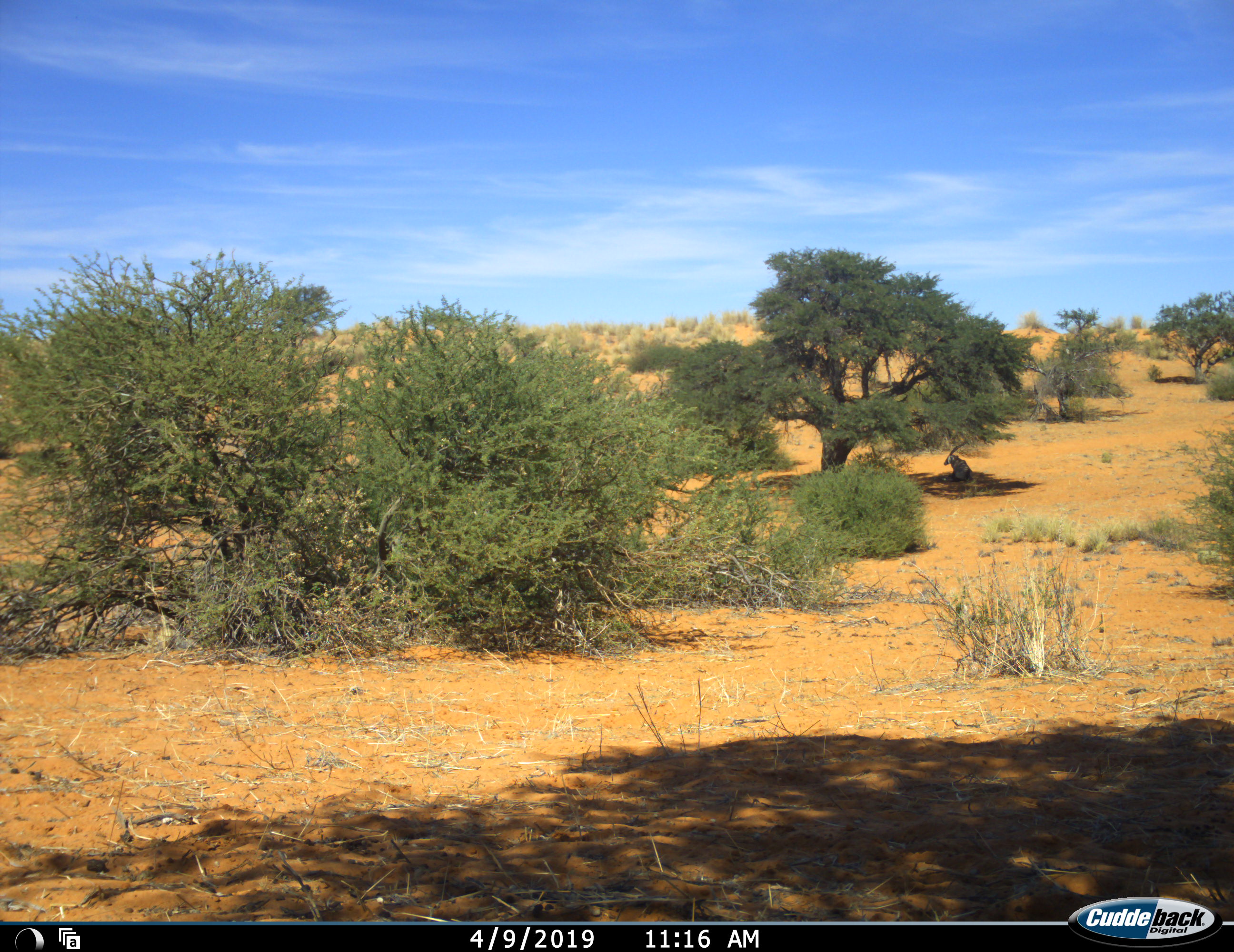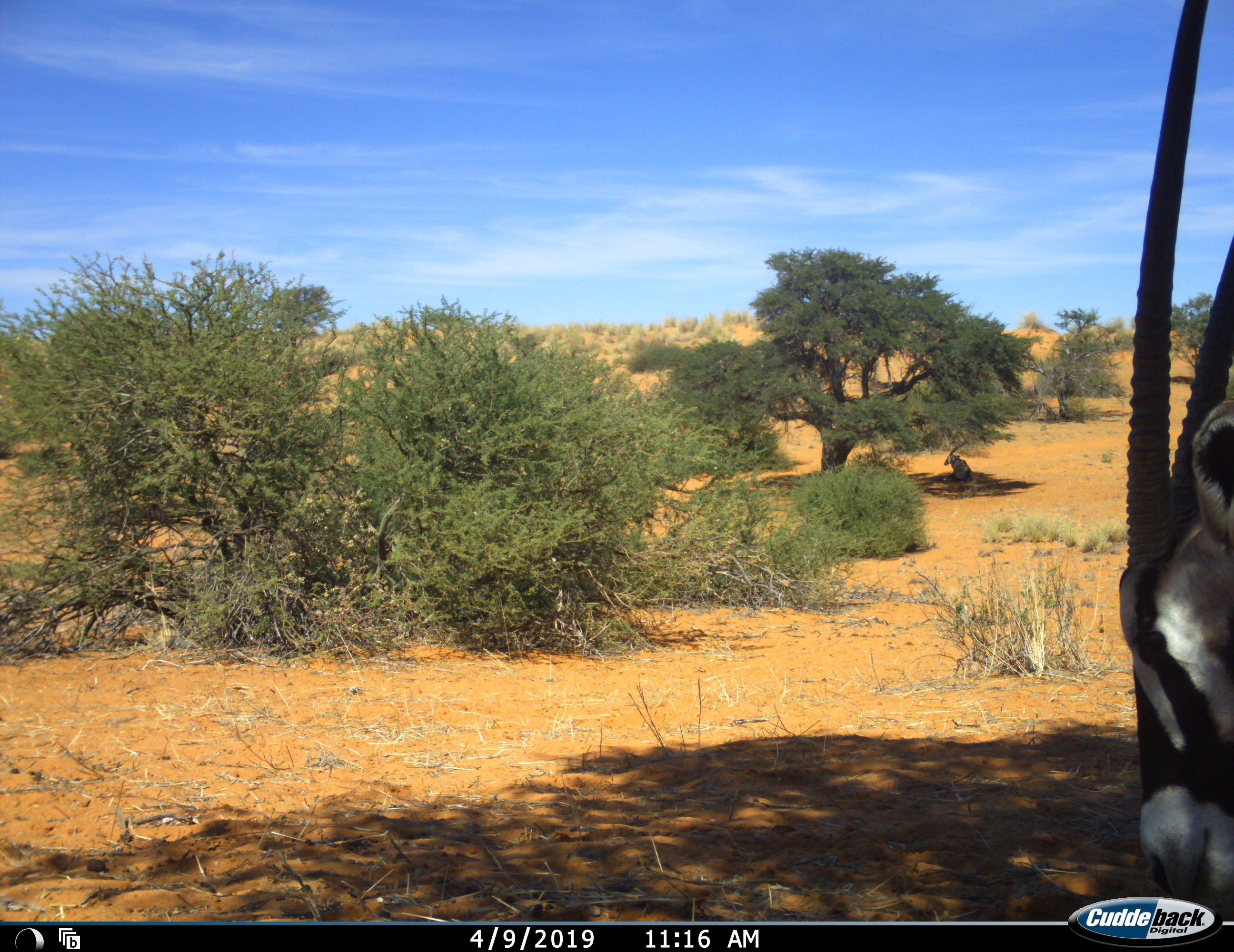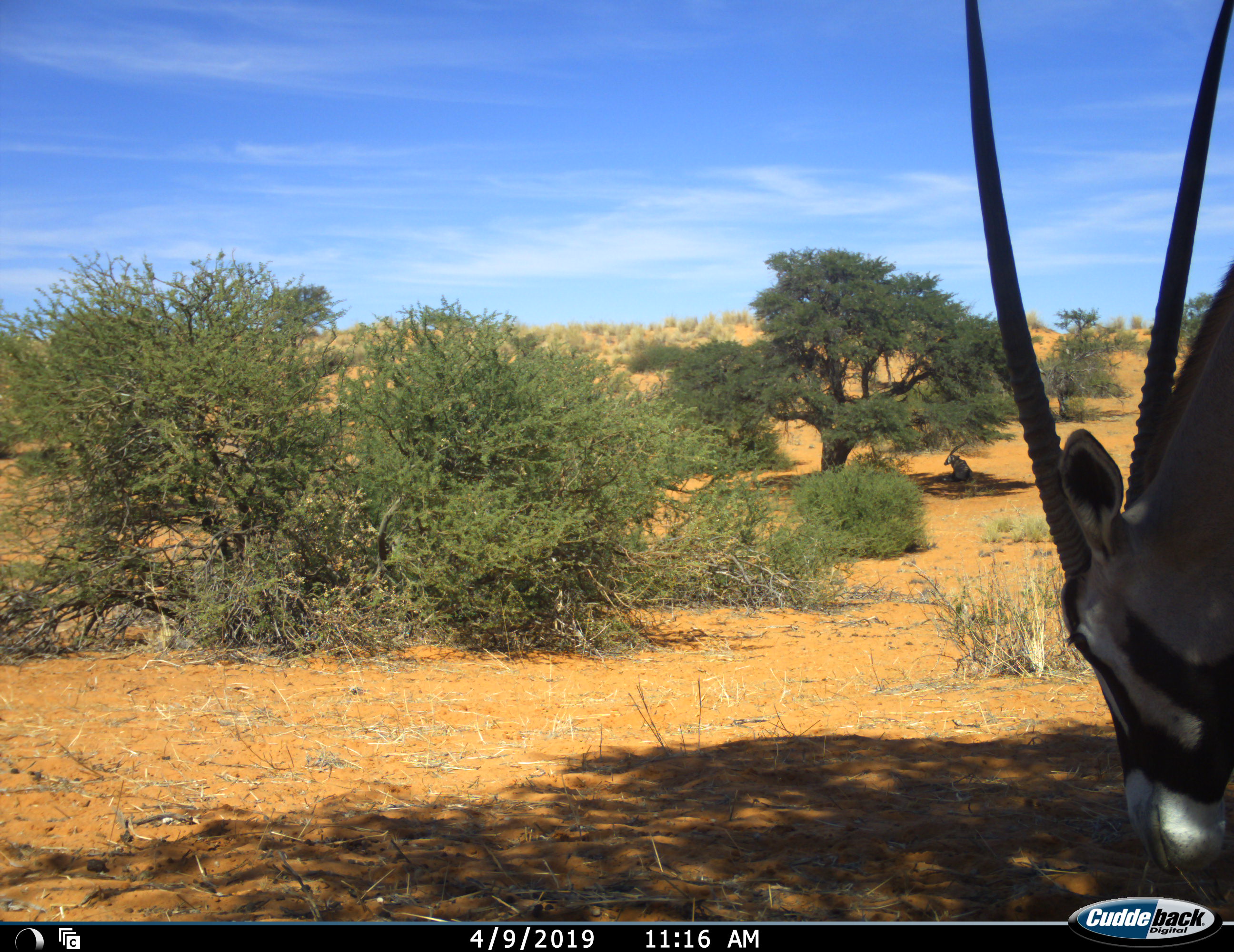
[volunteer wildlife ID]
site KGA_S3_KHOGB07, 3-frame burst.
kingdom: Animalia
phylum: Chordata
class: Mammalia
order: Artiodactyla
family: Bovidae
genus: Oryx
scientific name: Oryx gazella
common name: gemsbok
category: oryx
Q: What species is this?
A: Oryx (gemsbok) (Oryx gazella).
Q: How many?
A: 2.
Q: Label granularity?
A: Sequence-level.